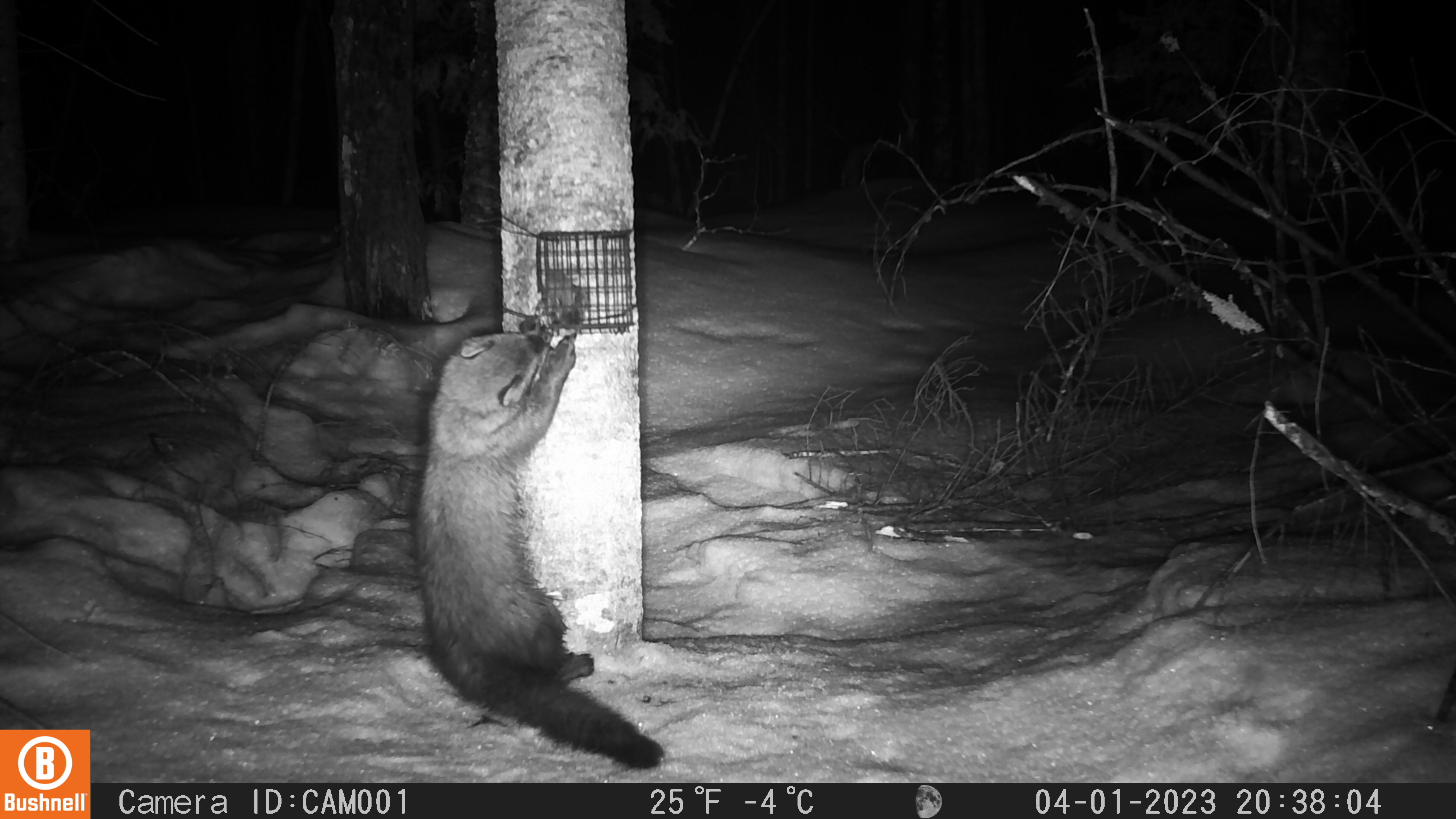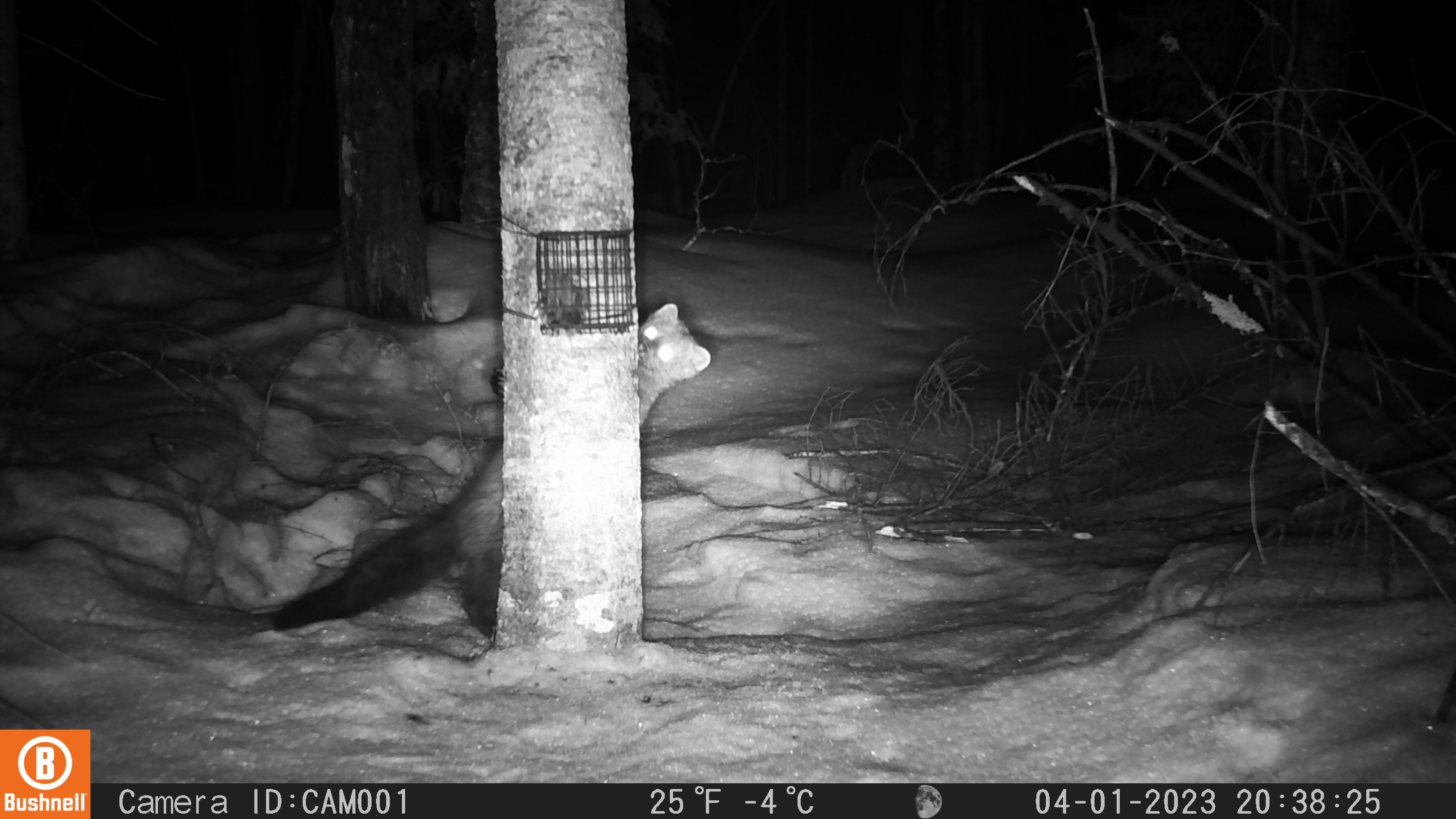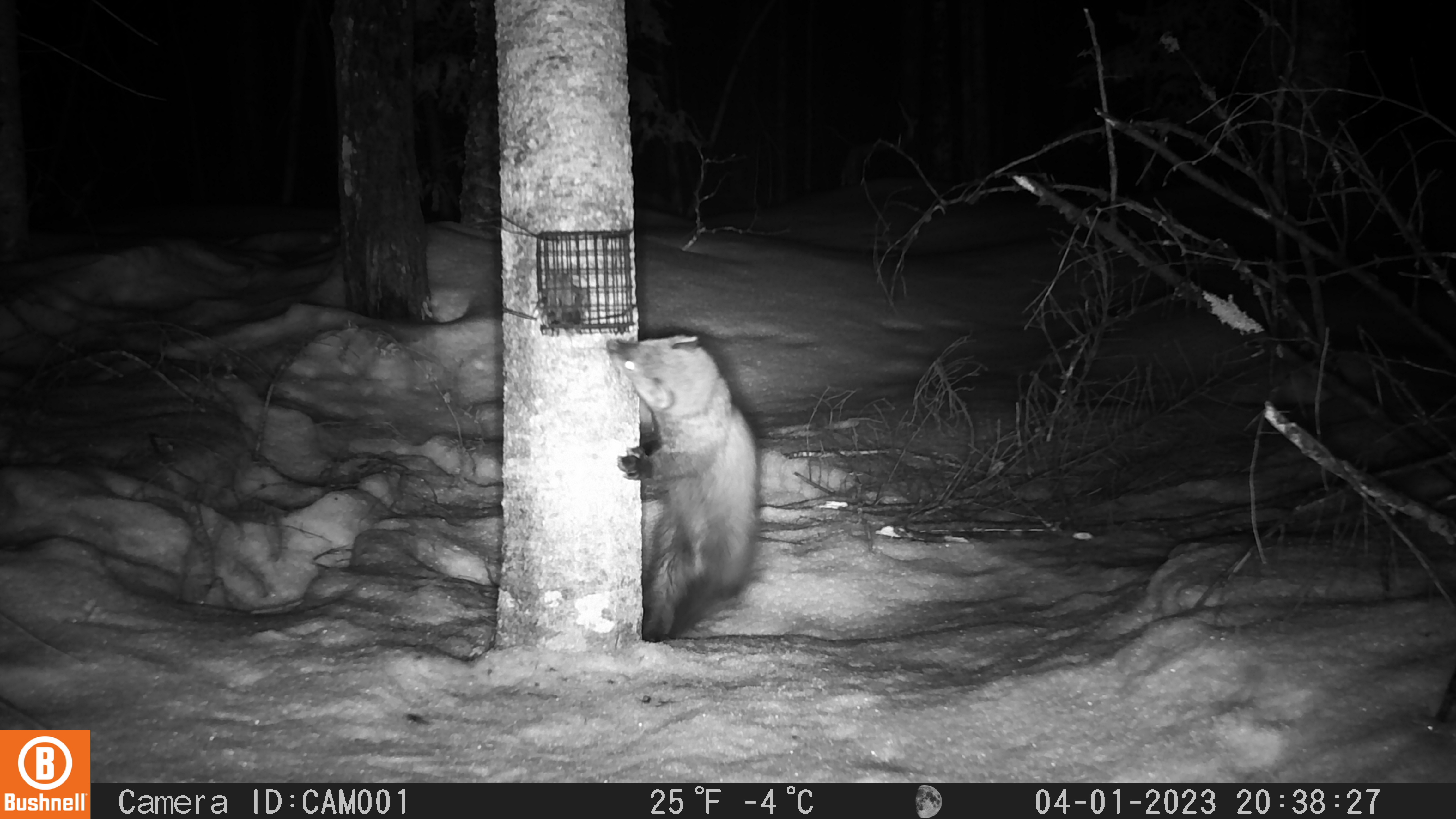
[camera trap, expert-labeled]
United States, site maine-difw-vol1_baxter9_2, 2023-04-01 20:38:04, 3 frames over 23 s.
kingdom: Animalia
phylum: Chordata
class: Mammalia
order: Carnivora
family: Mustelidae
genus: Pekania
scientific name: Pekania pennanti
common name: fisher